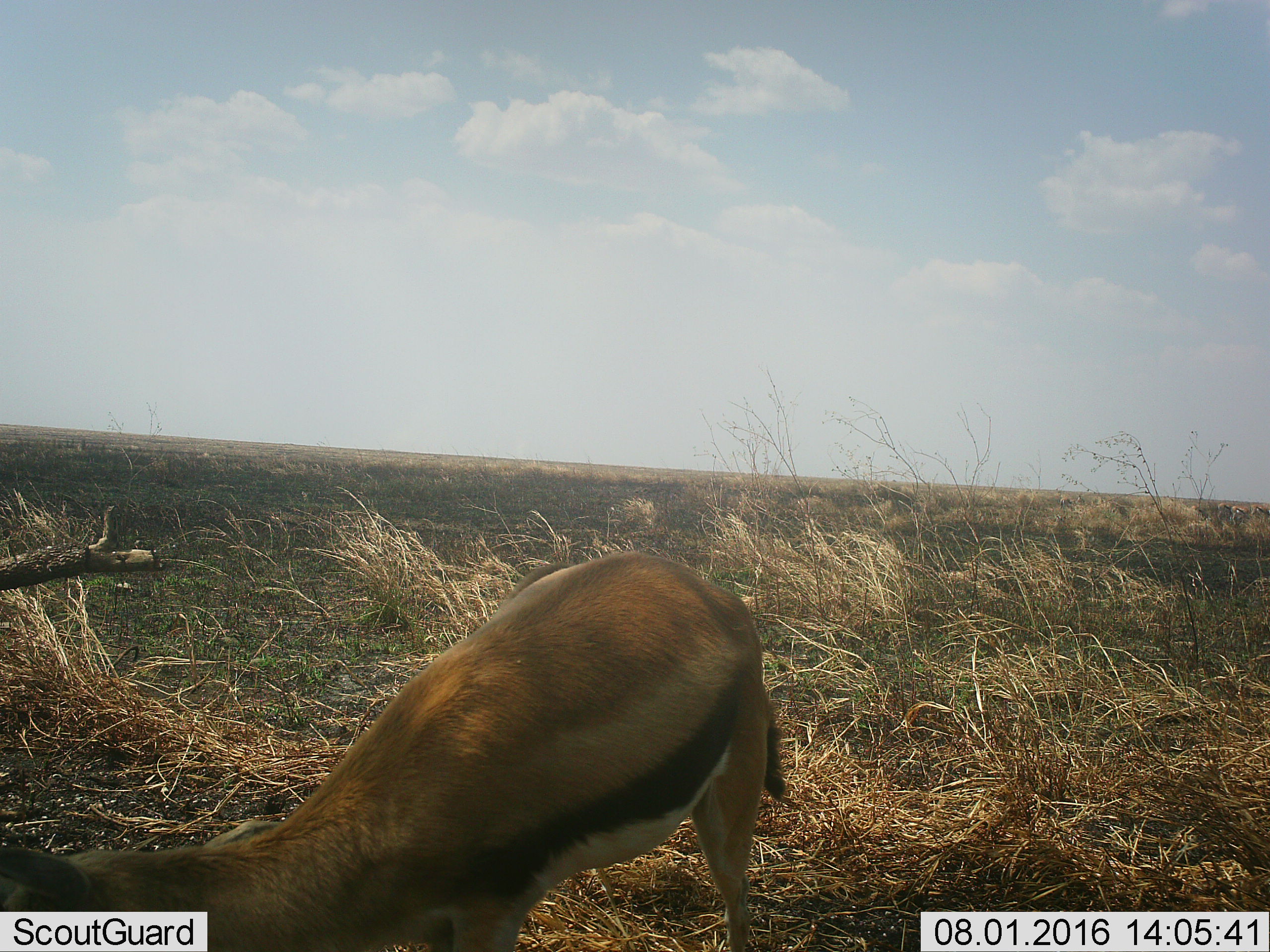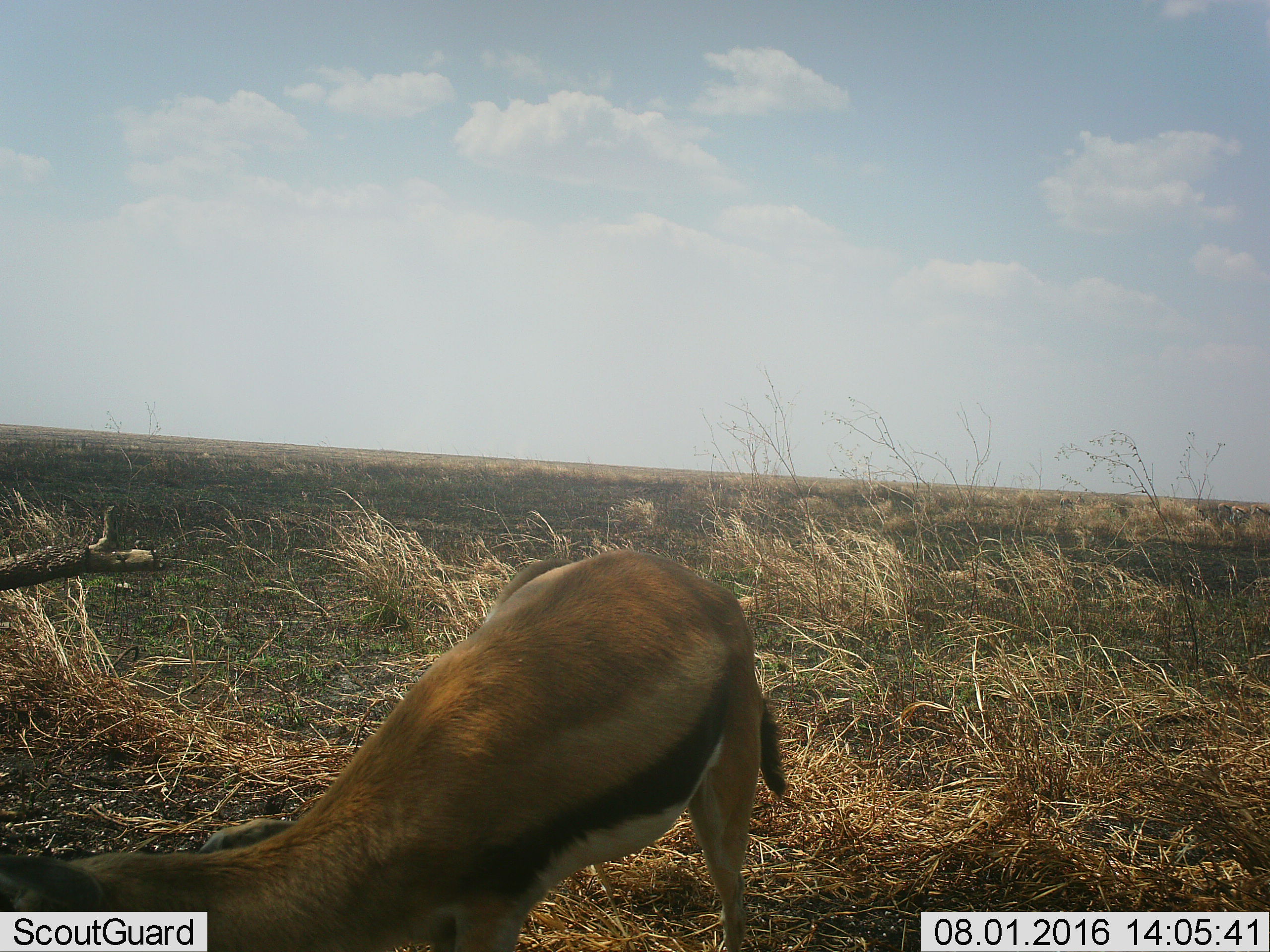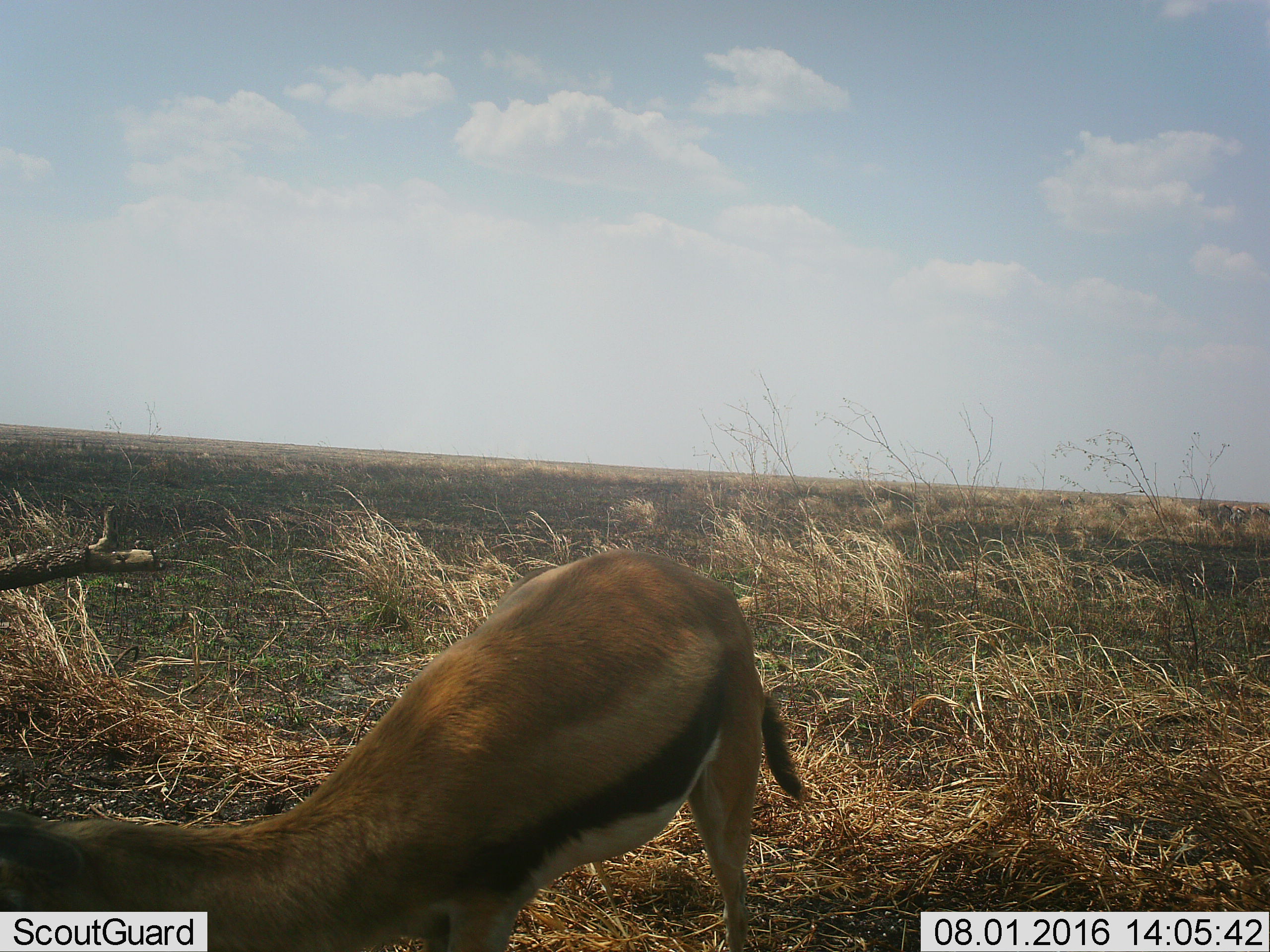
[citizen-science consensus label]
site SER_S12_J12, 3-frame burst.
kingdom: Animalia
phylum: Chordata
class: Mammalia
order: Artiodactyla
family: Bovidae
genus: Eudorcas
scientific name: Eudorcas thomsonii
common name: thomson's gazelle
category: gazellethomsons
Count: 1.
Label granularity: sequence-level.